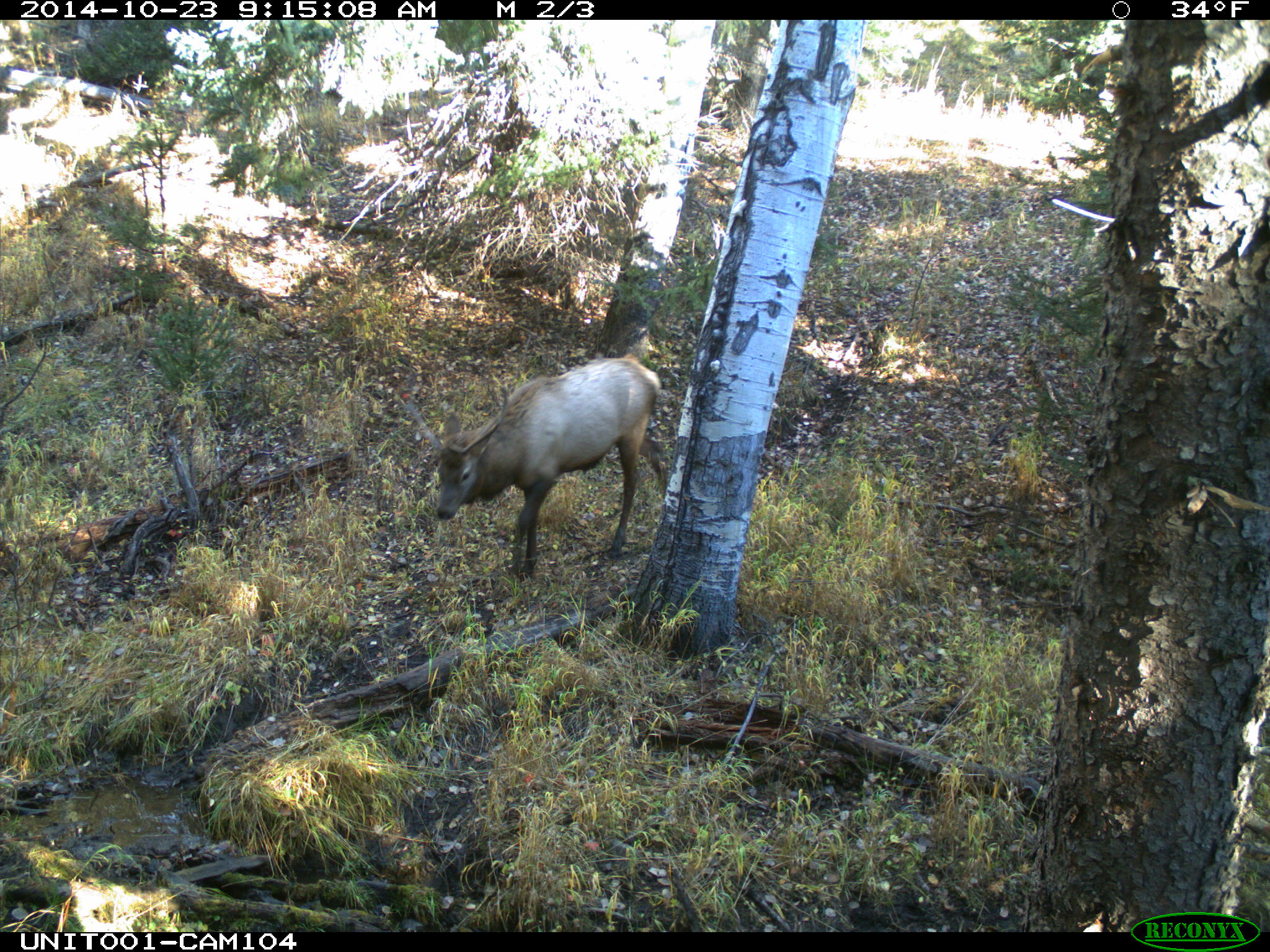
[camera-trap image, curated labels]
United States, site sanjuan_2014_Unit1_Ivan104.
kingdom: Animalia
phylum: Chordata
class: Mammalia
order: Artiodactyla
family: Cervidae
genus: Cervus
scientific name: Cervus elaphus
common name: red deer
Cervus elaphus (red deer).